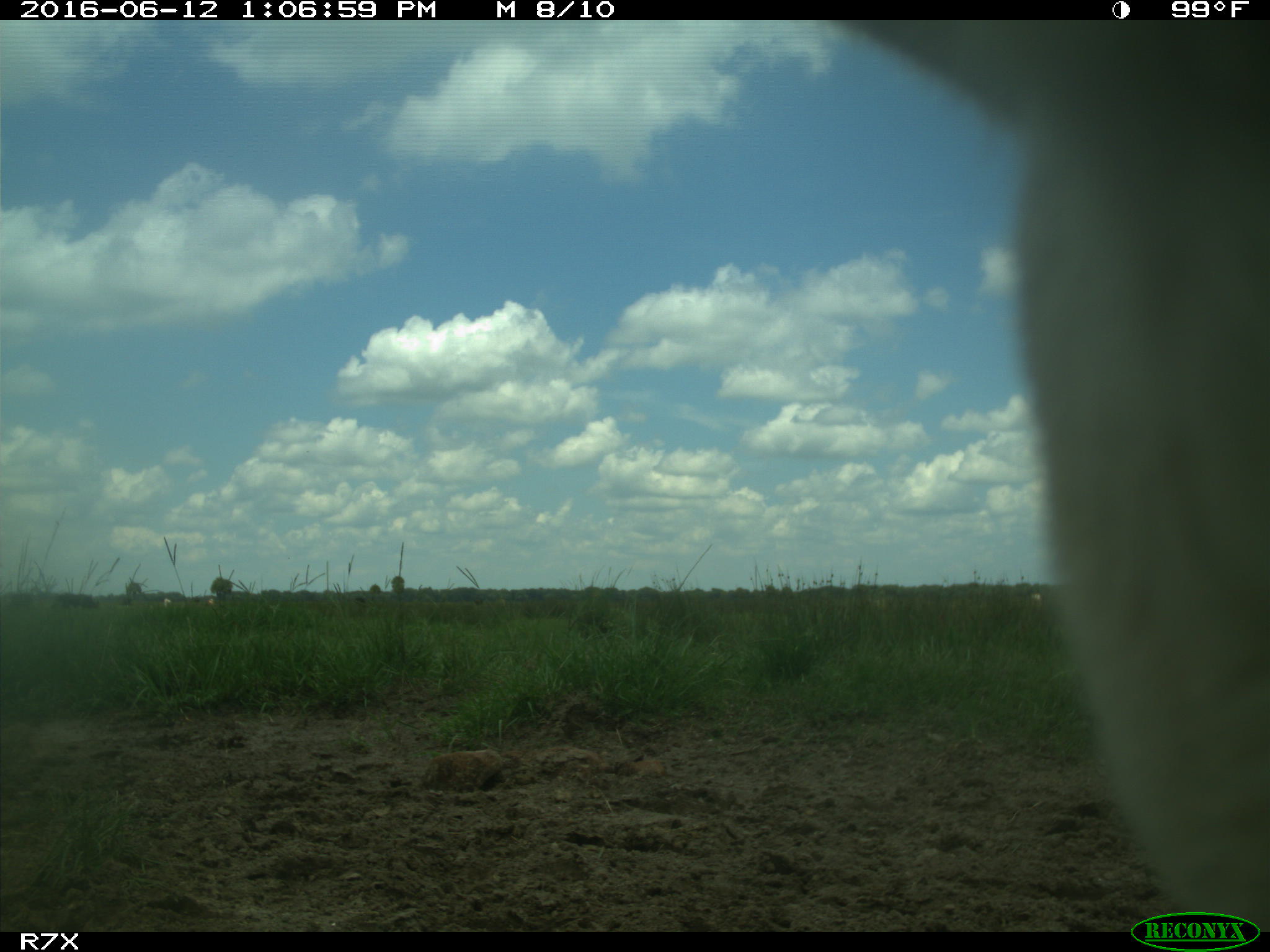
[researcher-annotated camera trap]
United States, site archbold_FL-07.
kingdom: Animalia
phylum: Chordata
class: Mammalia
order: Artiodactyla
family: Bovidae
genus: Bos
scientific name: Bos taurus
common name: domestic cow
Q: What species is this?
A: Bos taurus (domestic cow).